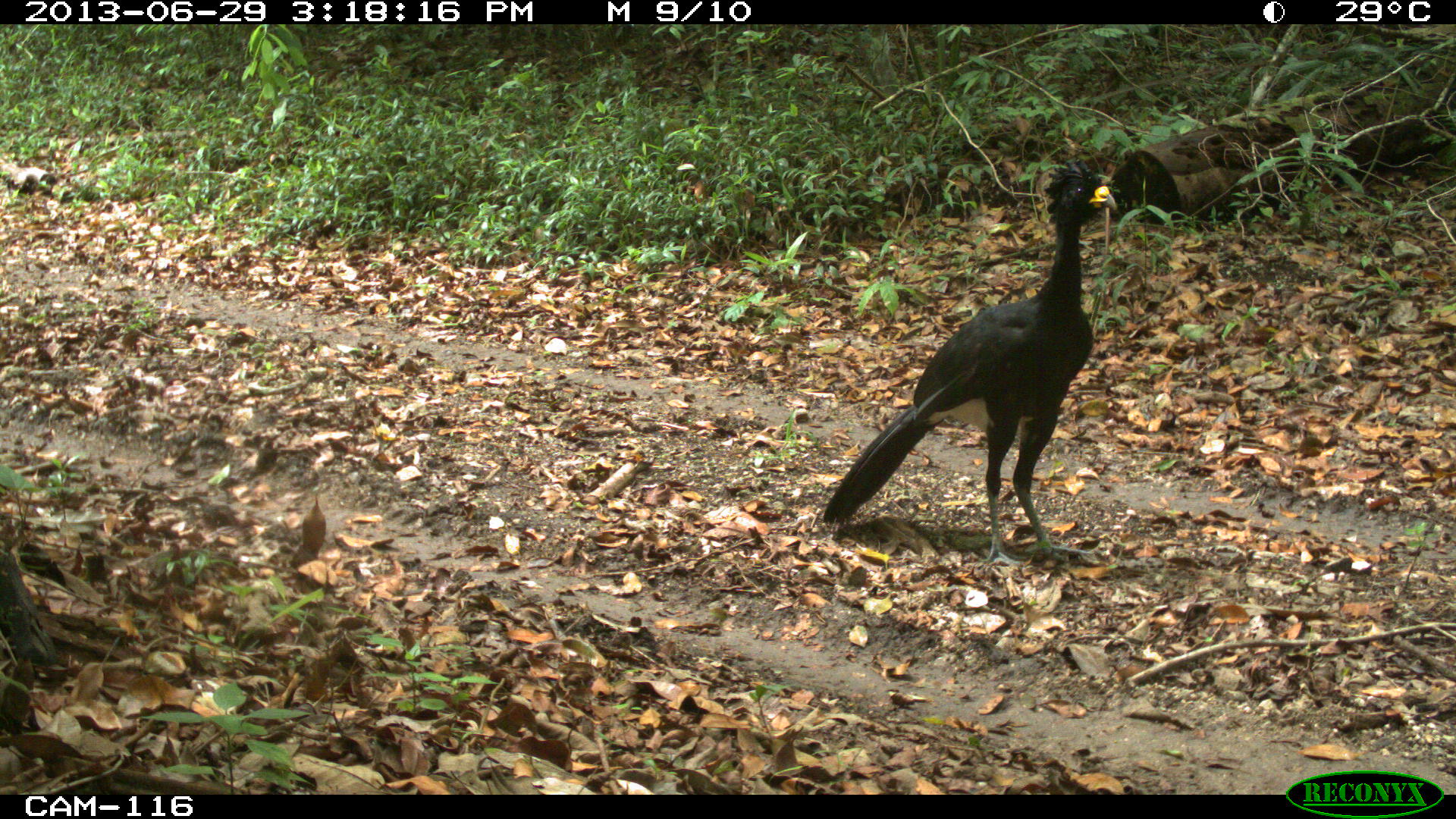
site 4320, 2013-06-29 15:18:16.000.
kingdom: Animalia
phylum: Chordata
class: Aves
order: Galliformes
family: Cracidae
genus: Crax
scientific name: Crax rubra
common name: great curassow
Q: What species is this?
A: Crax rubra (great curassow).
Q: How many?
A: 1.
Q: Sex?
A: Male.